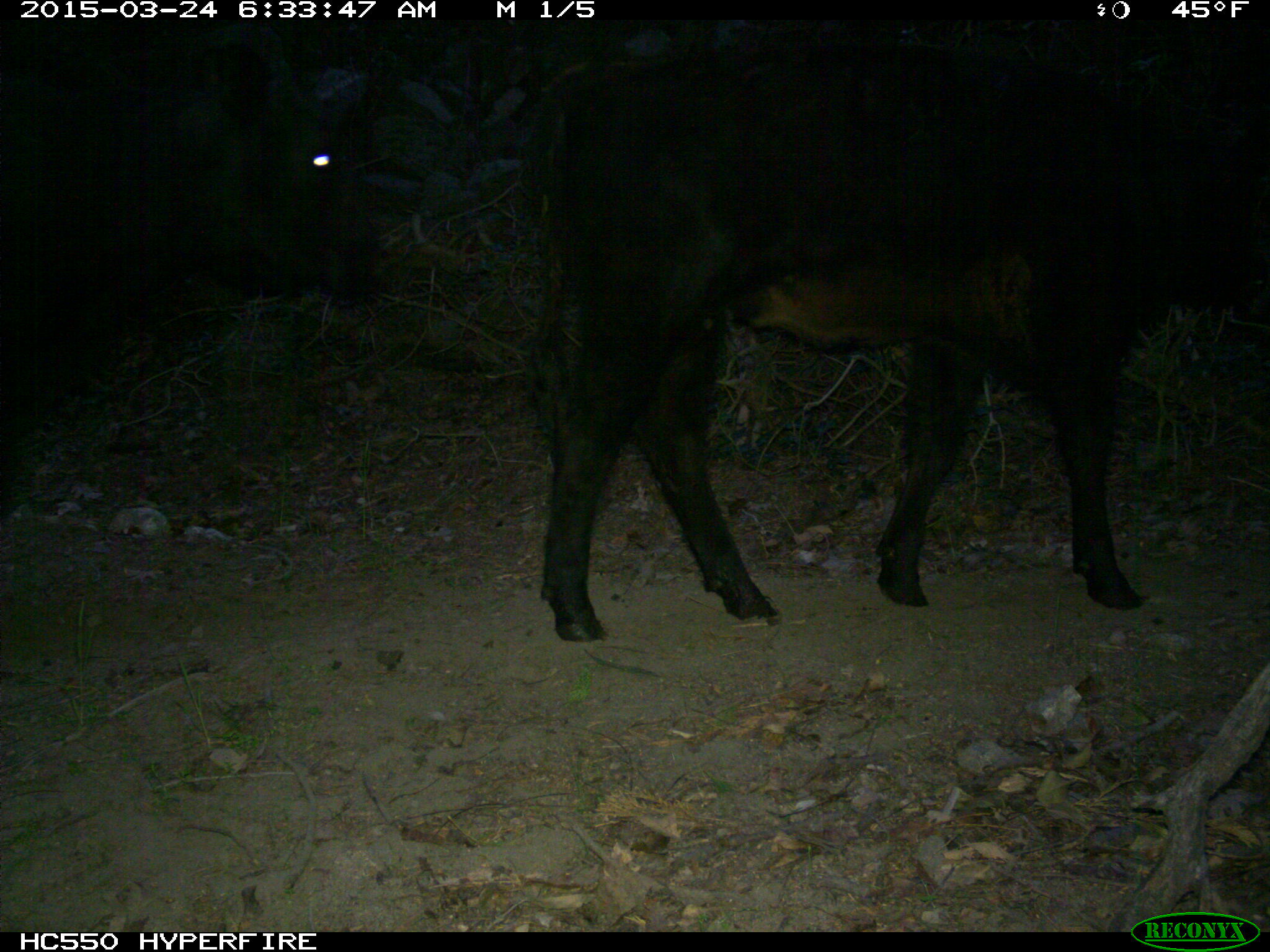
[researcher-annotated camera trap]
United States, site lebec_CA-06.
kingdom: Animalia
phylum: Chordata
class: Mammalia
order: Artiodactyla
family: Bovidae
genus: Bos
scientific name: Bos taurus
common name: domestic cow